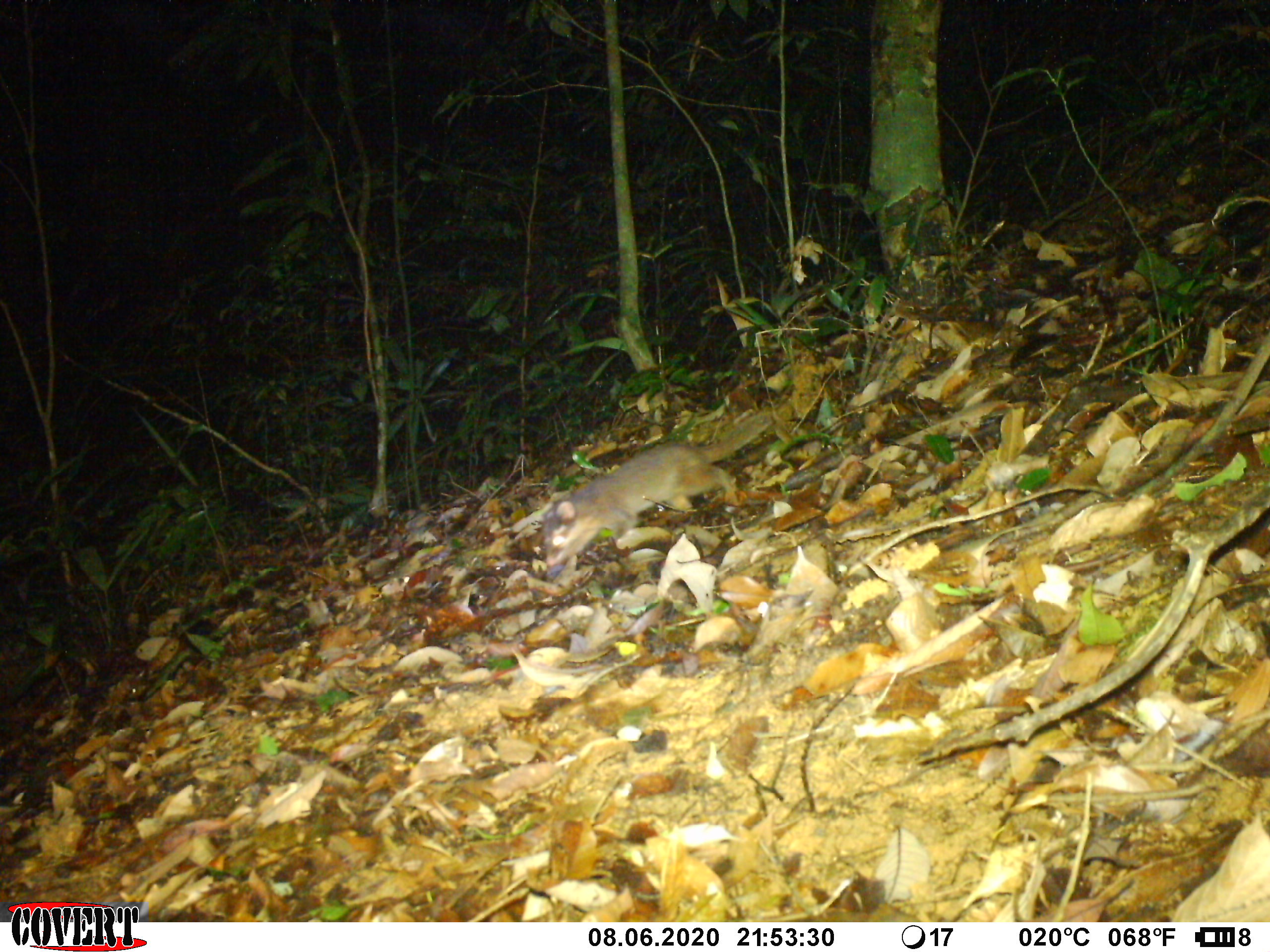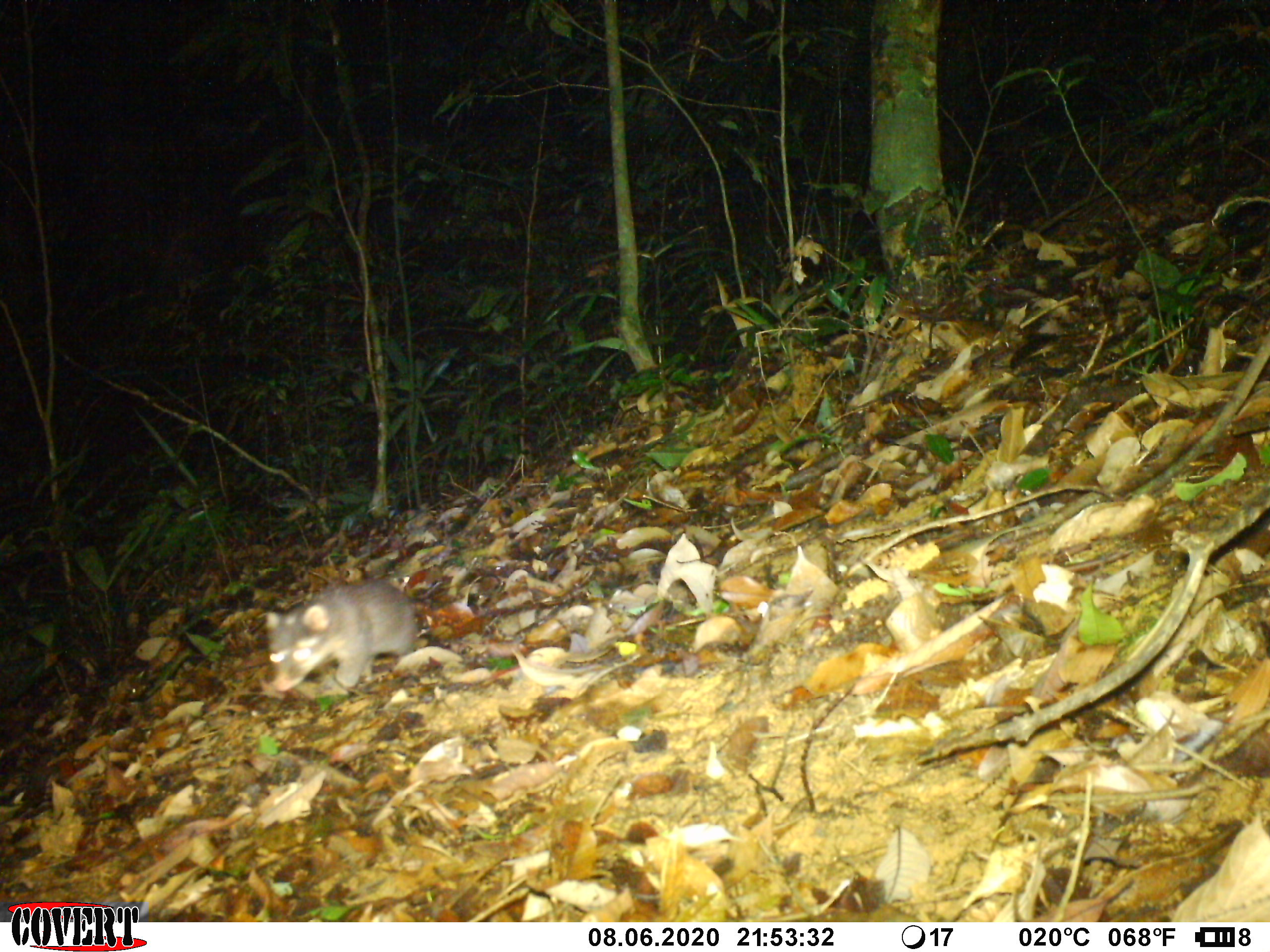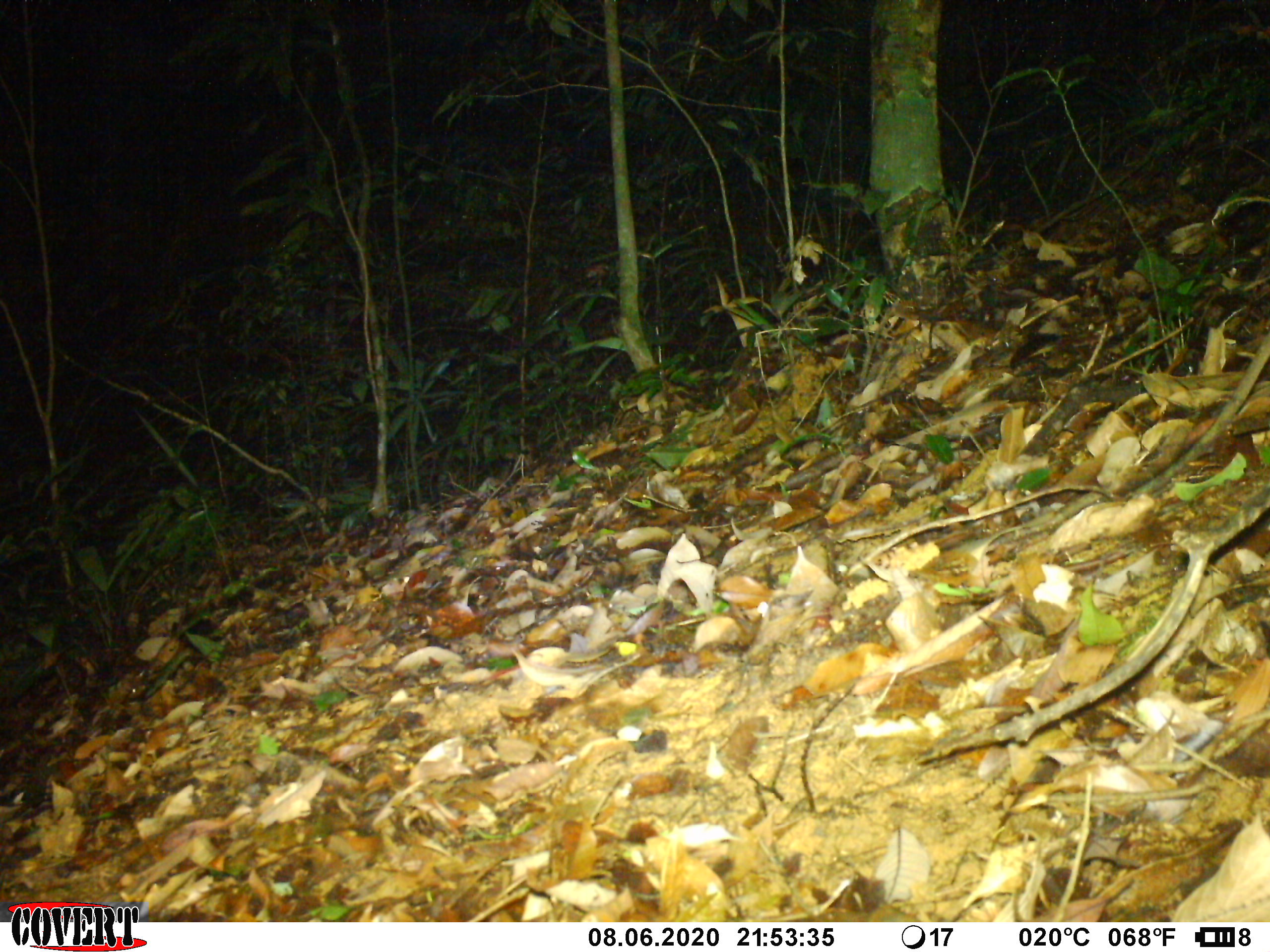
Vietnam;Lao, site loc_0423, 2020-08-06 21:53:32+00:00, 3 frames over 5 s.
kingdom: Animalia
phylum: Chordata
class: Mammalia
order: Carnivora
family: Mustelidae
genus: Melogale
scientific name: Melogale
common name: ferret badger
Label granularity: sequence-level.